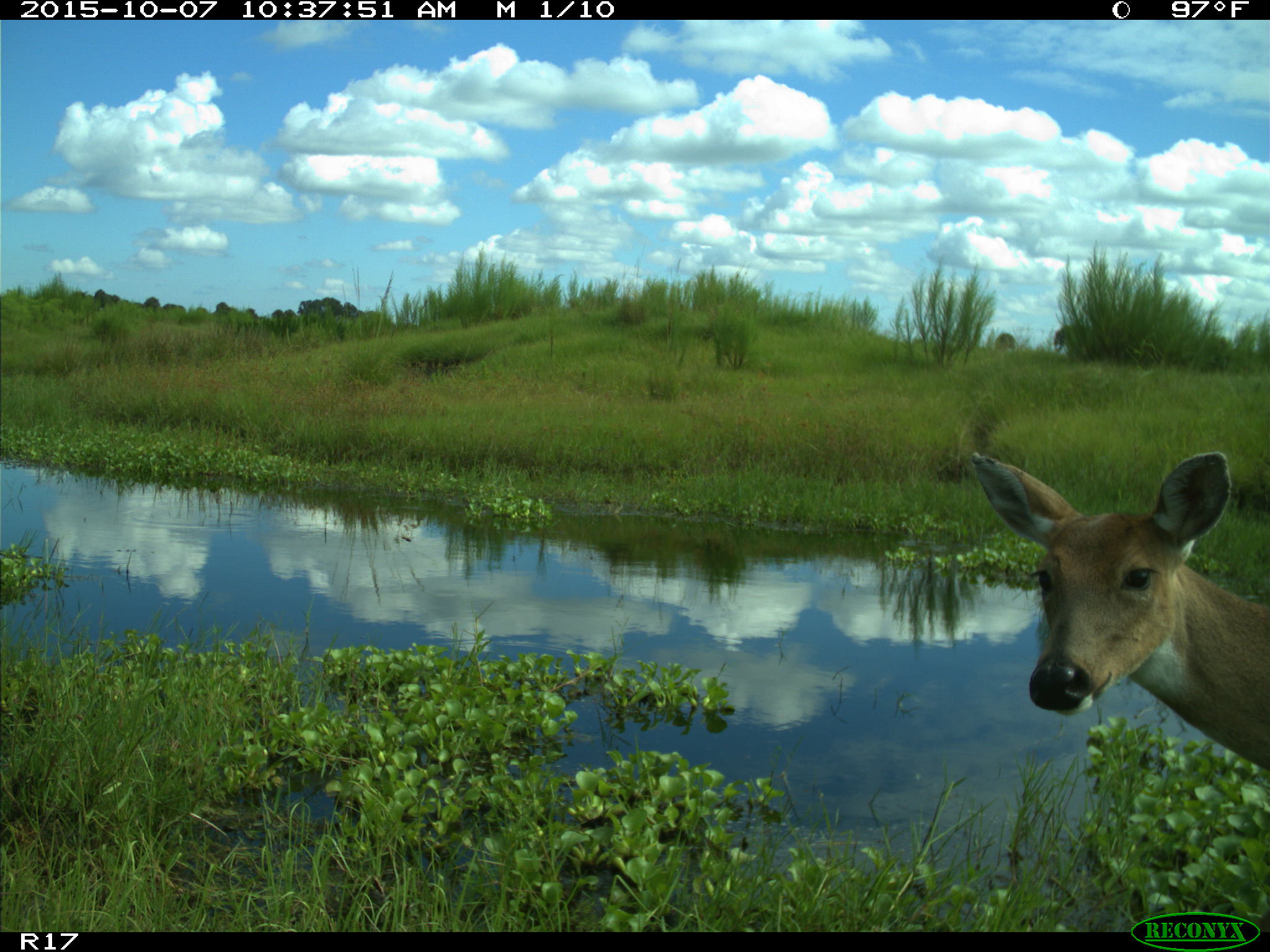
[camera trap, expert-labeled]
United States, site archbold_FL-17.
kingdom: Animalia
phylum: Chordata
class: Mammalia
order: Artiodactyla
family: Cervidae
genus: Odocoileus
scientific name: Odocoileus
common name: deer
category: unidentified deer